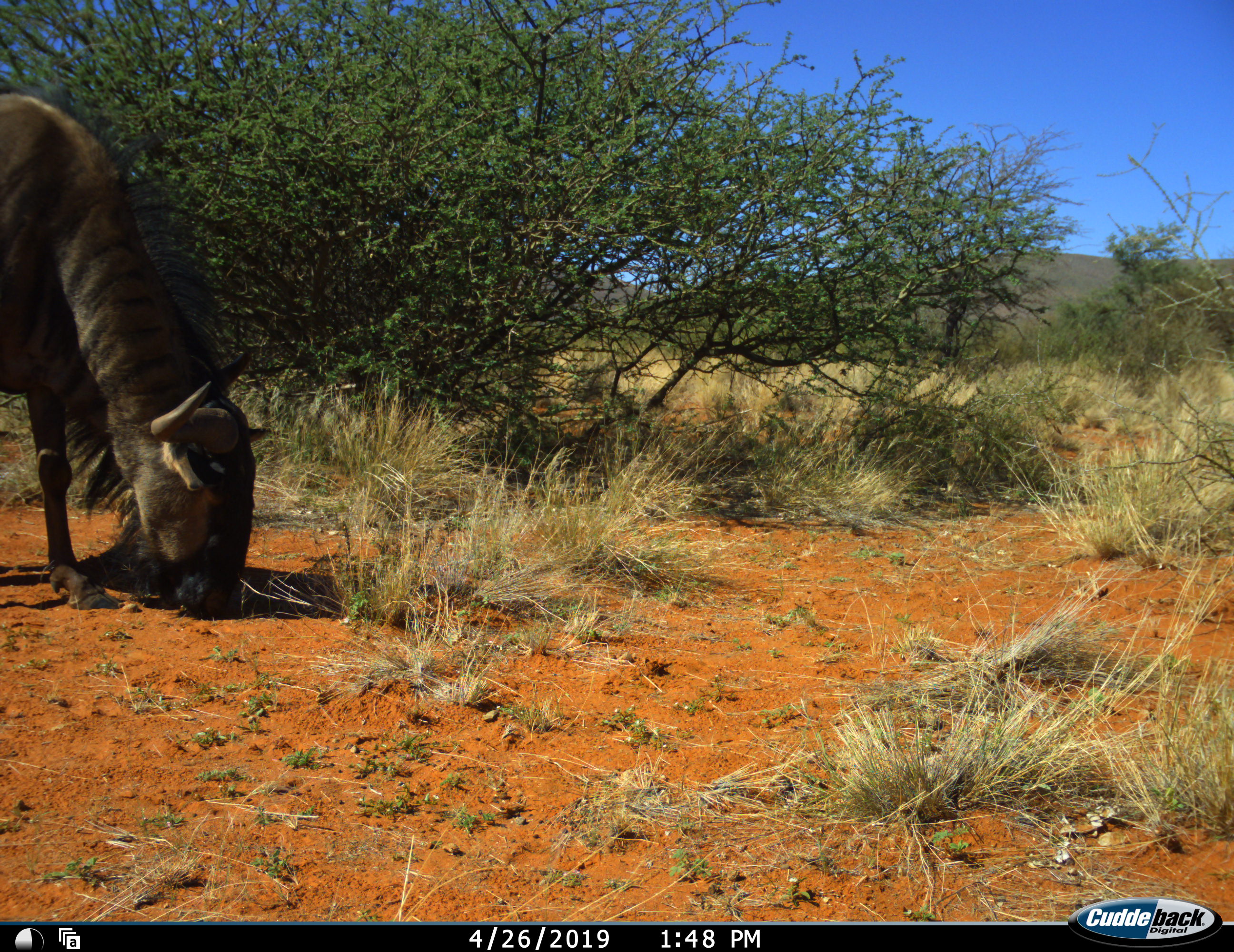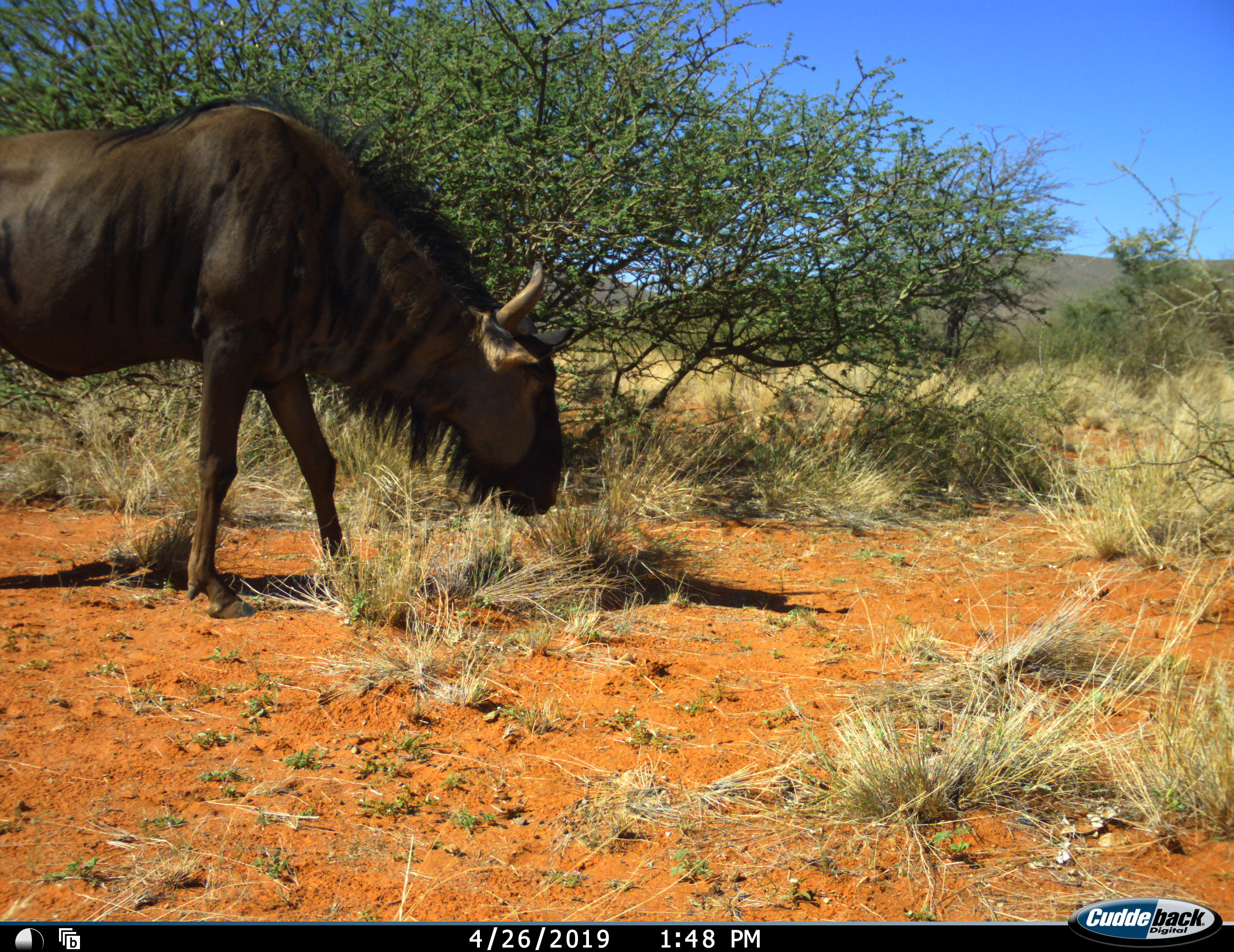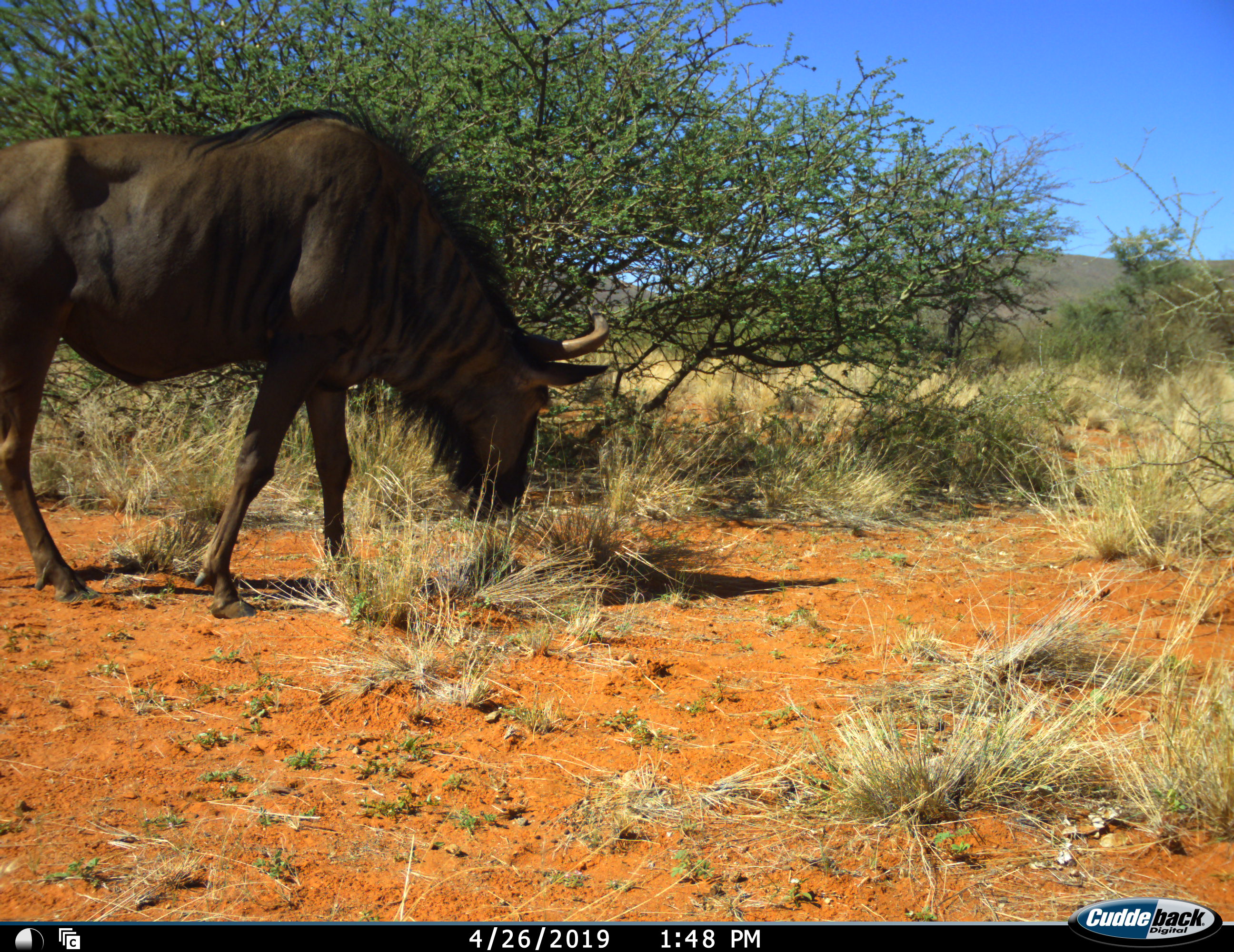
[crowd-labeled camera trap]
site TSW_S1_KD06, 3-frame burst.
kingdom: Animalia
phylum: Chordata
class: Mammalia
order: Artiodactyla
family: Bovidae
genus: Connochaetes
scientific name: Connochaetes taurinus taurinus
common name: blue wildebeest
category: wildebeestblue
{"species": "wildebeestblue (blue wildebeest) (Connochaetes taurinus taurinus)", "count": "1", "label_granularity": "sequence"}